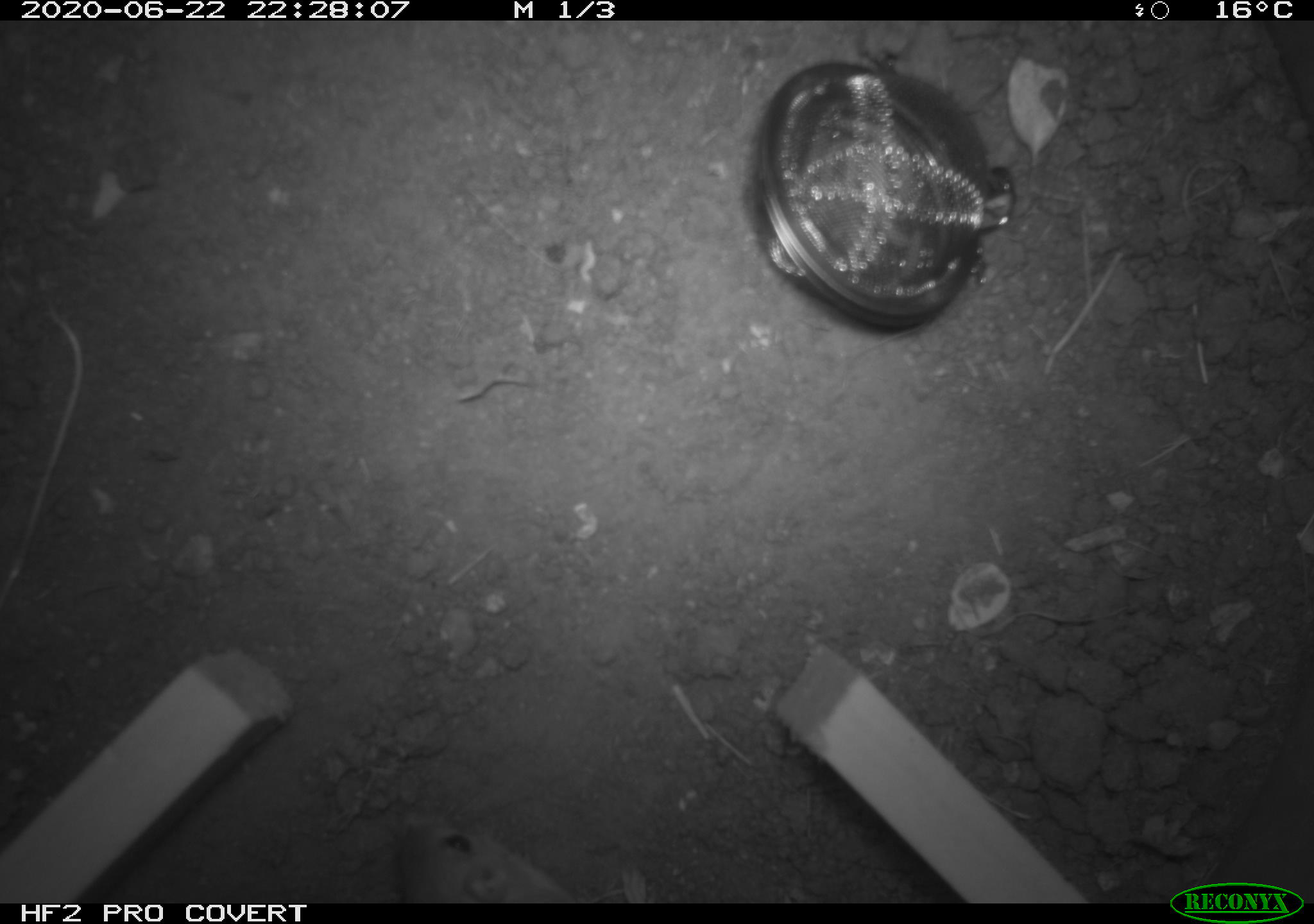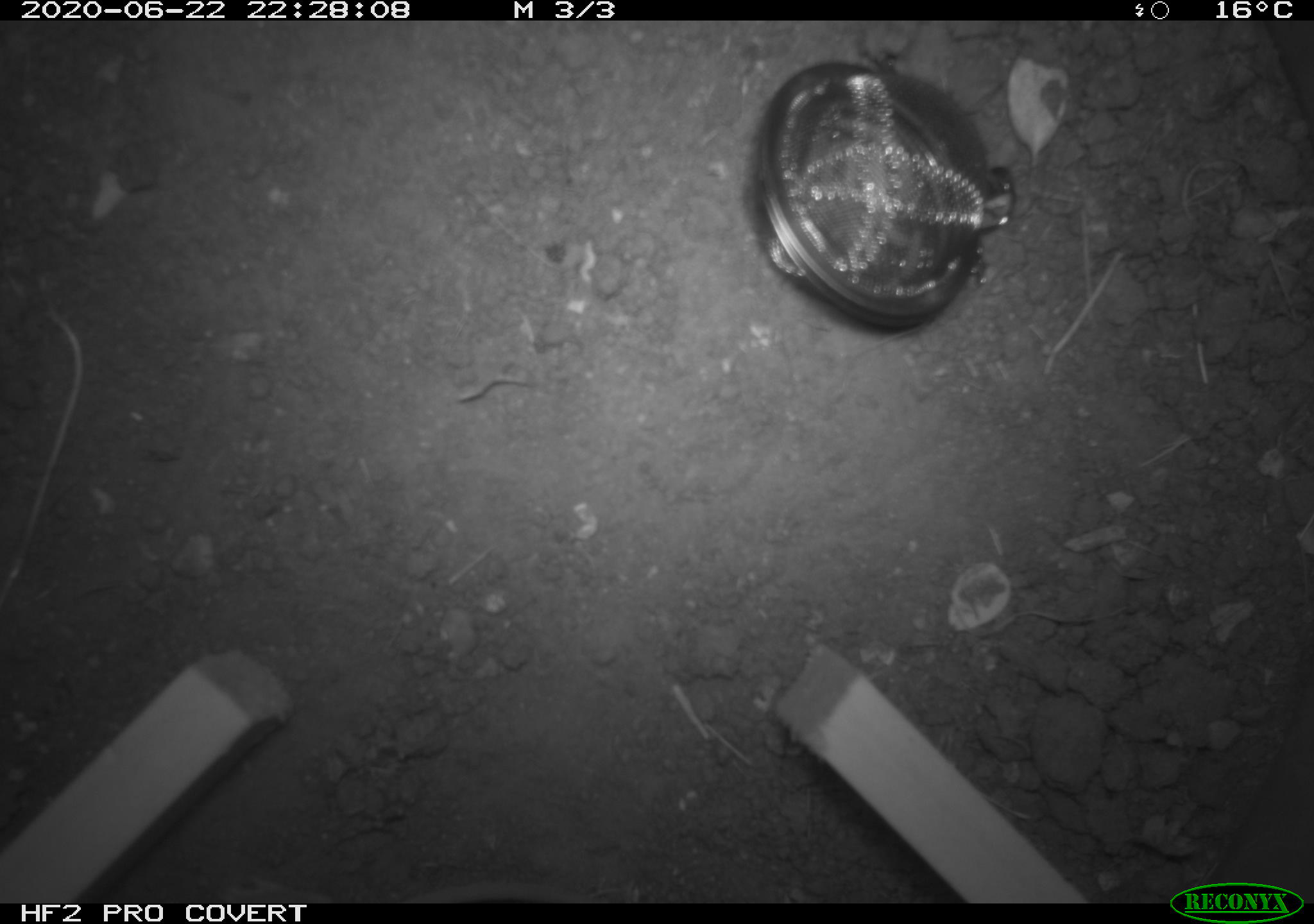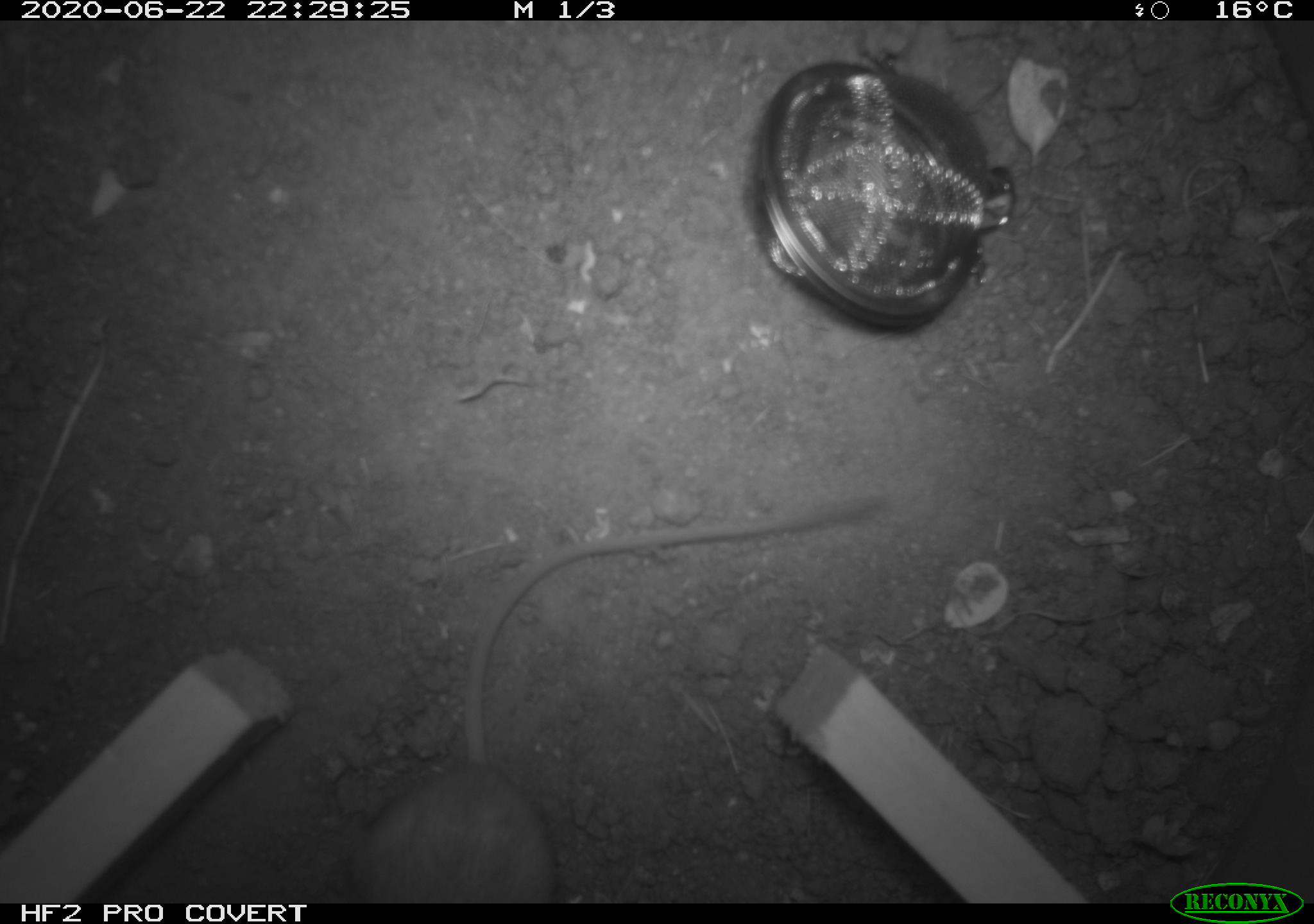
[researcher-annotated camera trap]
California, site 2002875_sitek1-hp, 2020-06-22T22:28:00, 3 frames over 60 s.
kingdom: Animalia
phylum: Chordata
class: Mammalia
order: Rodentia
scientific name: Rodentia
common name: mouse species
Mouse species (Rodentia).